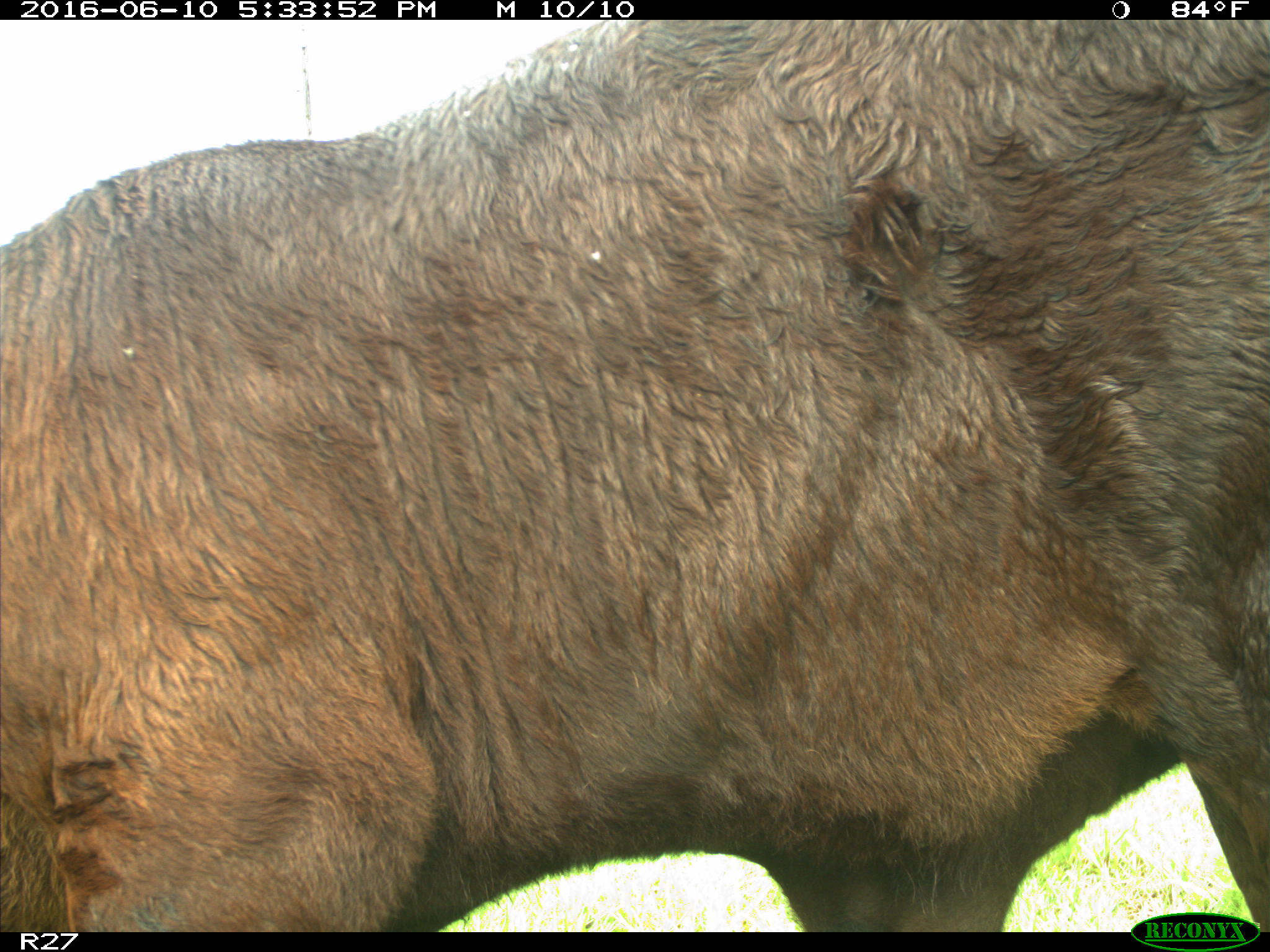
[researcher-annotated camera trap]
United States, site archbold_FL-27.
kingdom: Animalia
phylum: Chordata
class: Mammalia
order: Artiodactyla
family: Bovidae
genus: Bos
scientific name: Bos taurus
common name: domestic cow